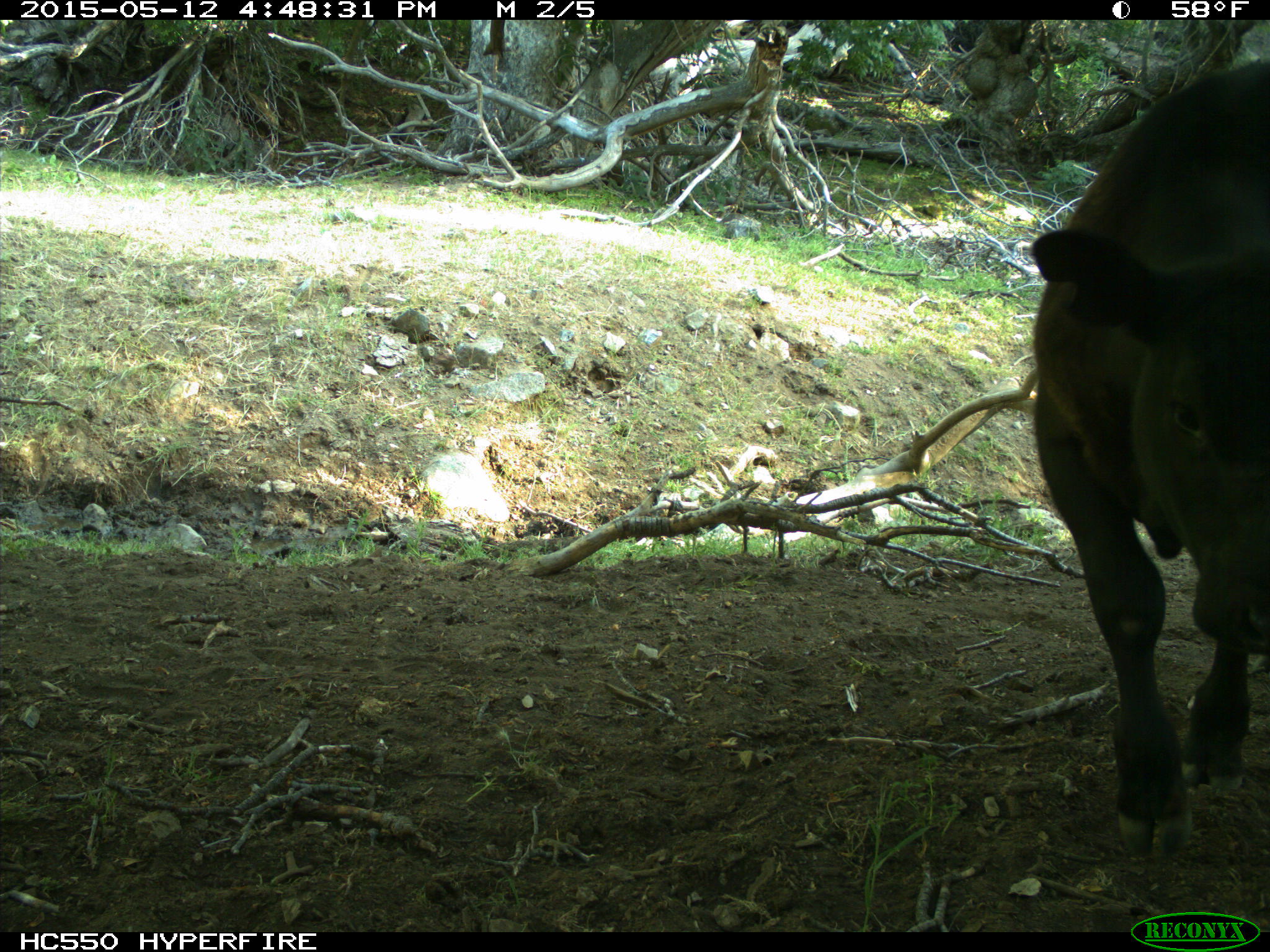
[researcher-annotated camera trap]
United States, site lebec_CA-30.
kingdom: Animalia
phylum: Chordata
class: Mammalia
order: Artiodactyla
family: Bovidae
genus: Bos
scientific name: Bos taurus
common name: domestic cow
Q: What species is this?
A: Bos taurus (domestic cow).